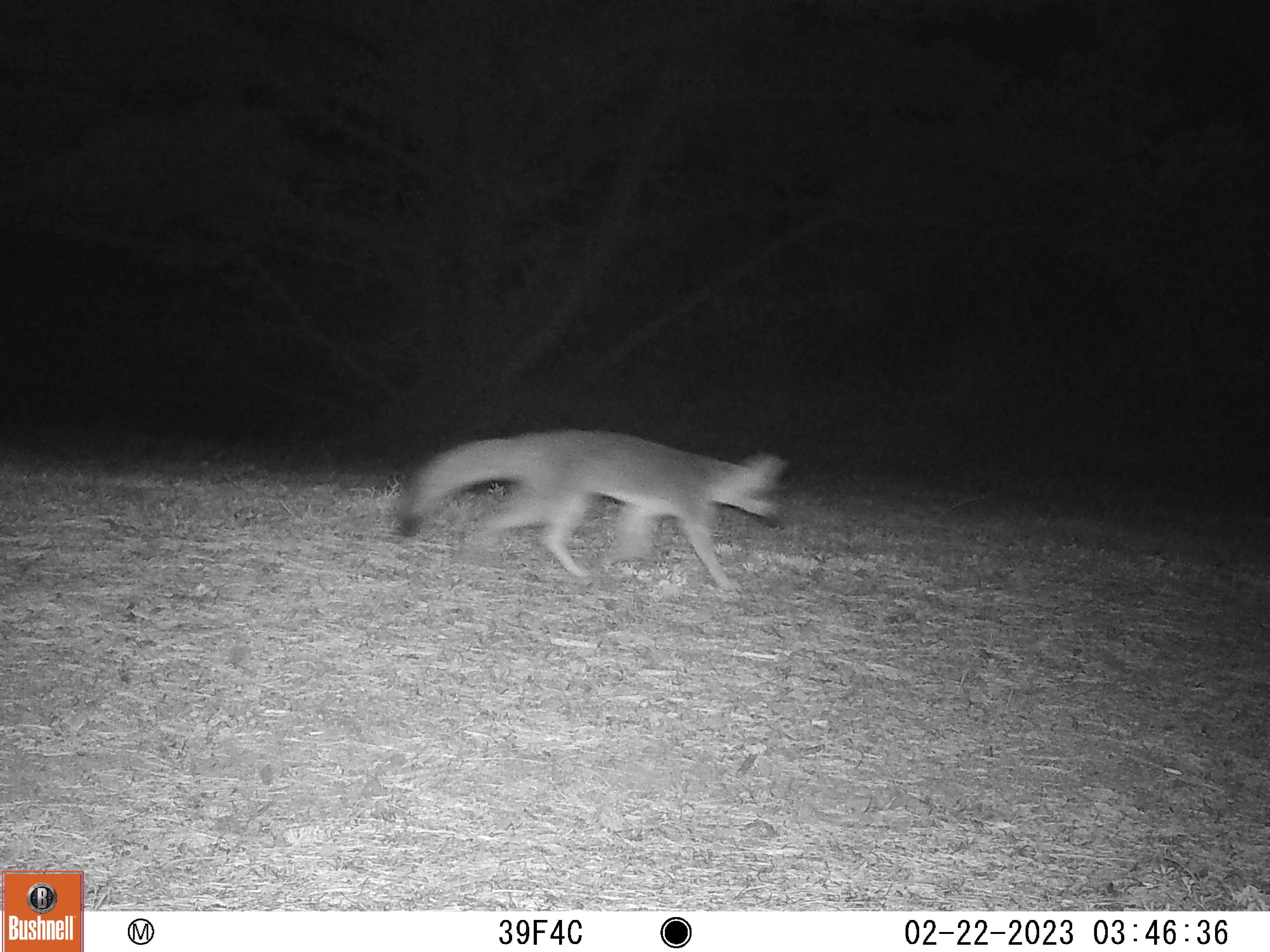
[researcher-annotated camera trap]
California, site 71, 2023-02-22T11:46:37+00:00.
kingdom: Animalia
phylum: Chordata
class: Mammalia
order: Carnivora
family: Canidae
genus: Urocyon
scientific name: Urocyon cinereoargenteus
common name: gray fox